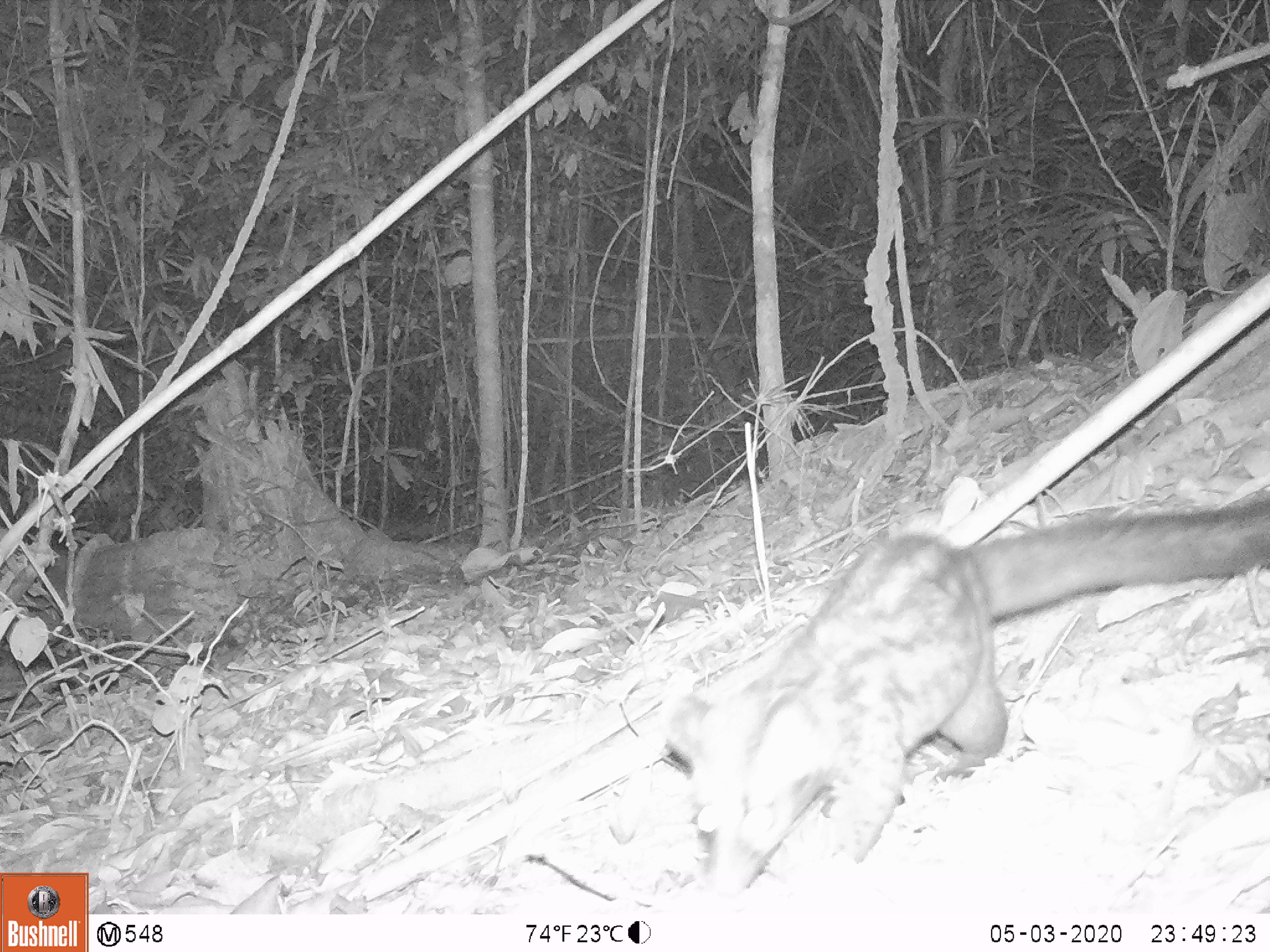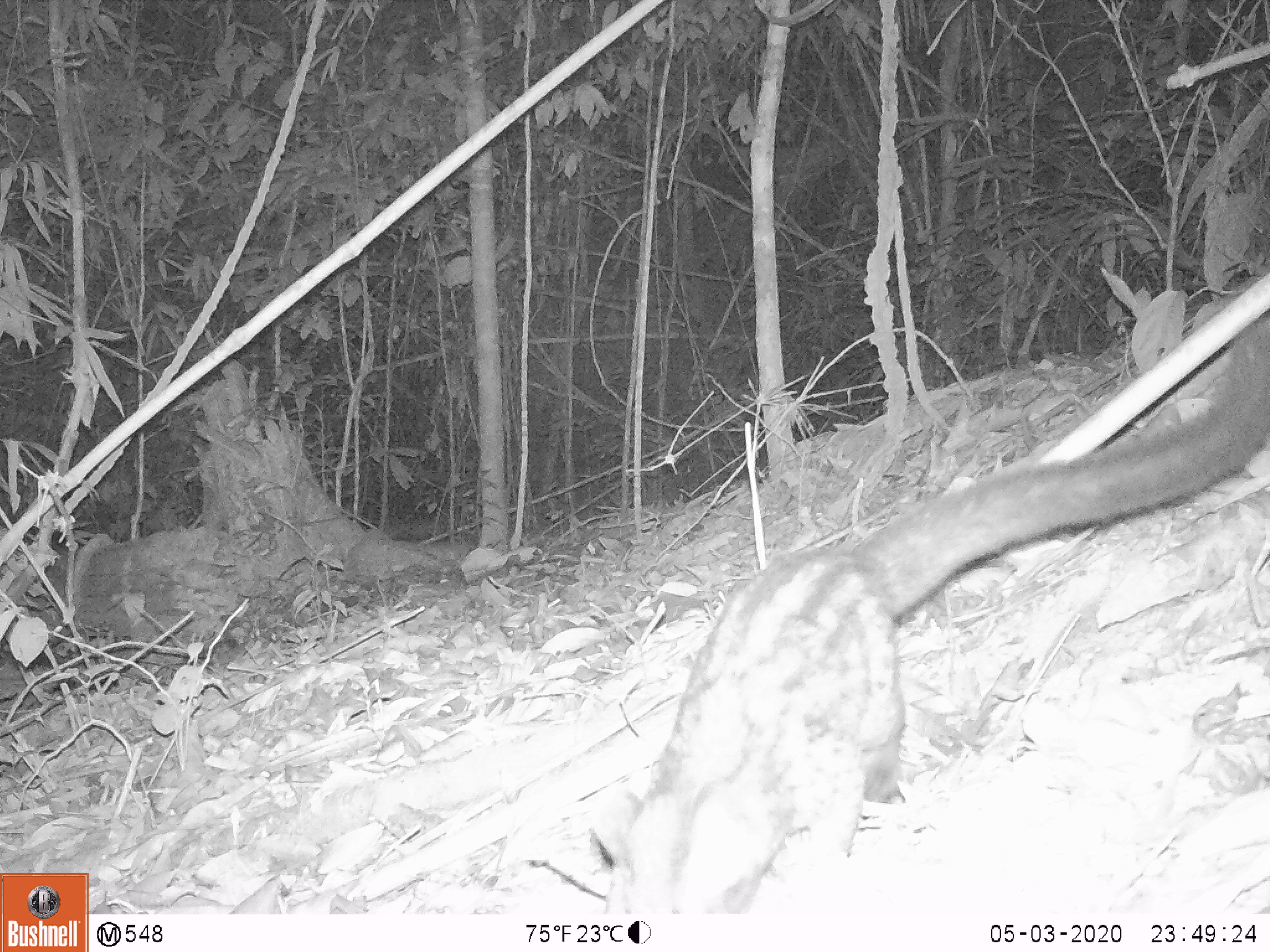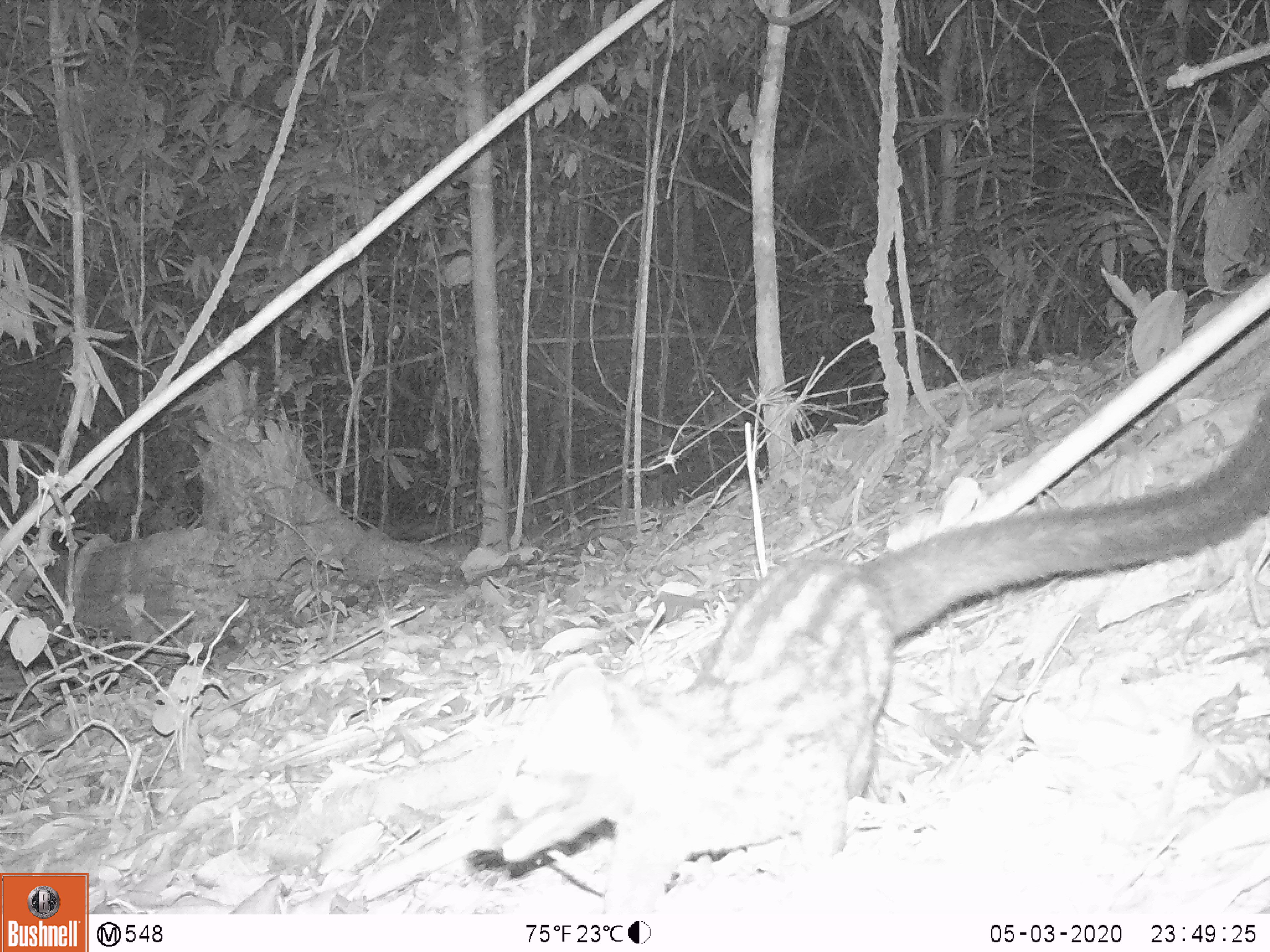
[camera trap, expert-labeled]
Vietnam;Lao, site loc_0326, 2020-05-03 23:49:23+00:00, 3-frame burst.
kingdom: Animalia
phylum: Chordata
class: Mammalia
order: Carnivora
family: Viverridae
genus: Paradoxurus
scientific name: Paradoxurus hermaphroditus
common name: common palm civet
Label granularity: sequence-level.